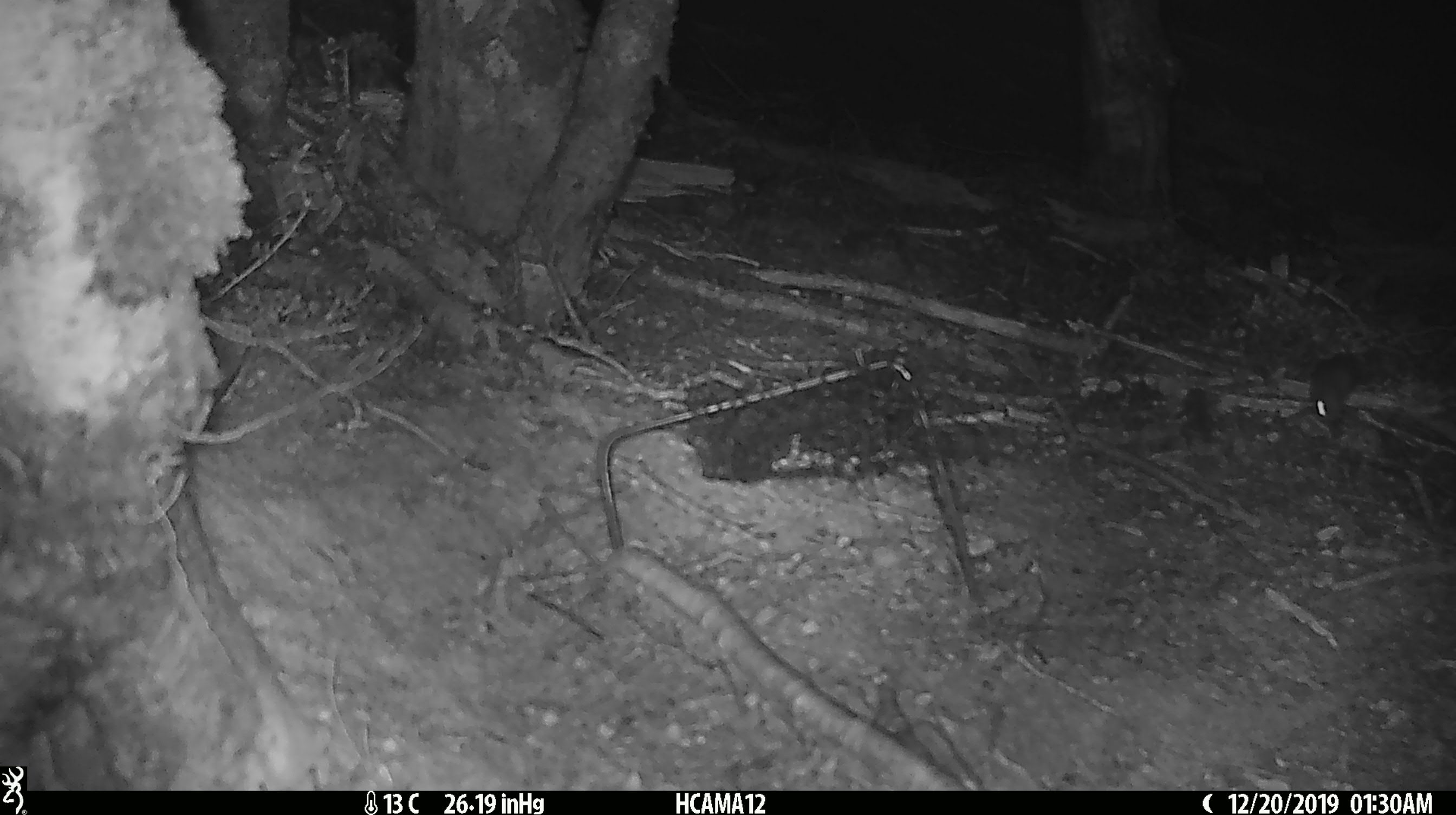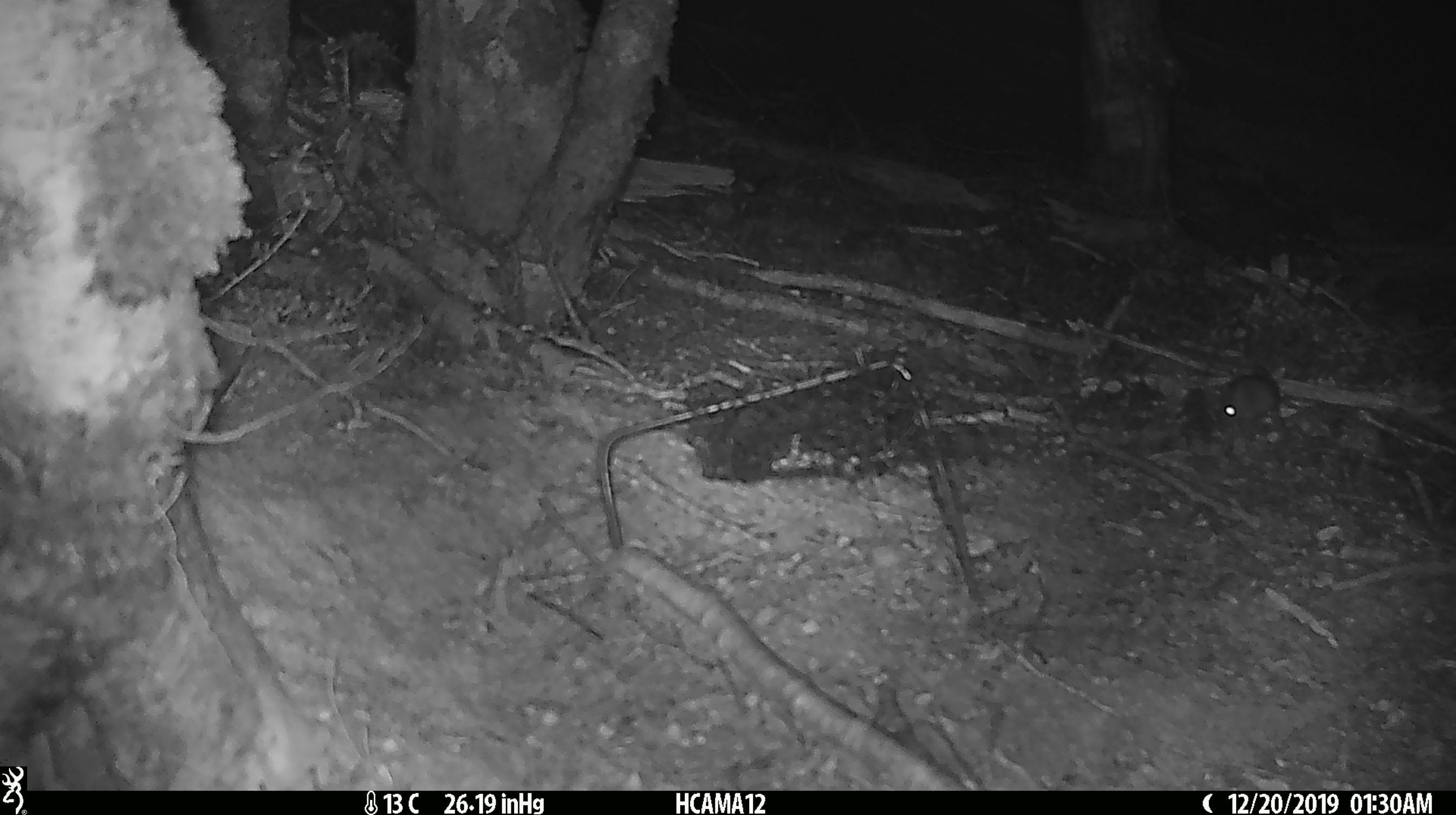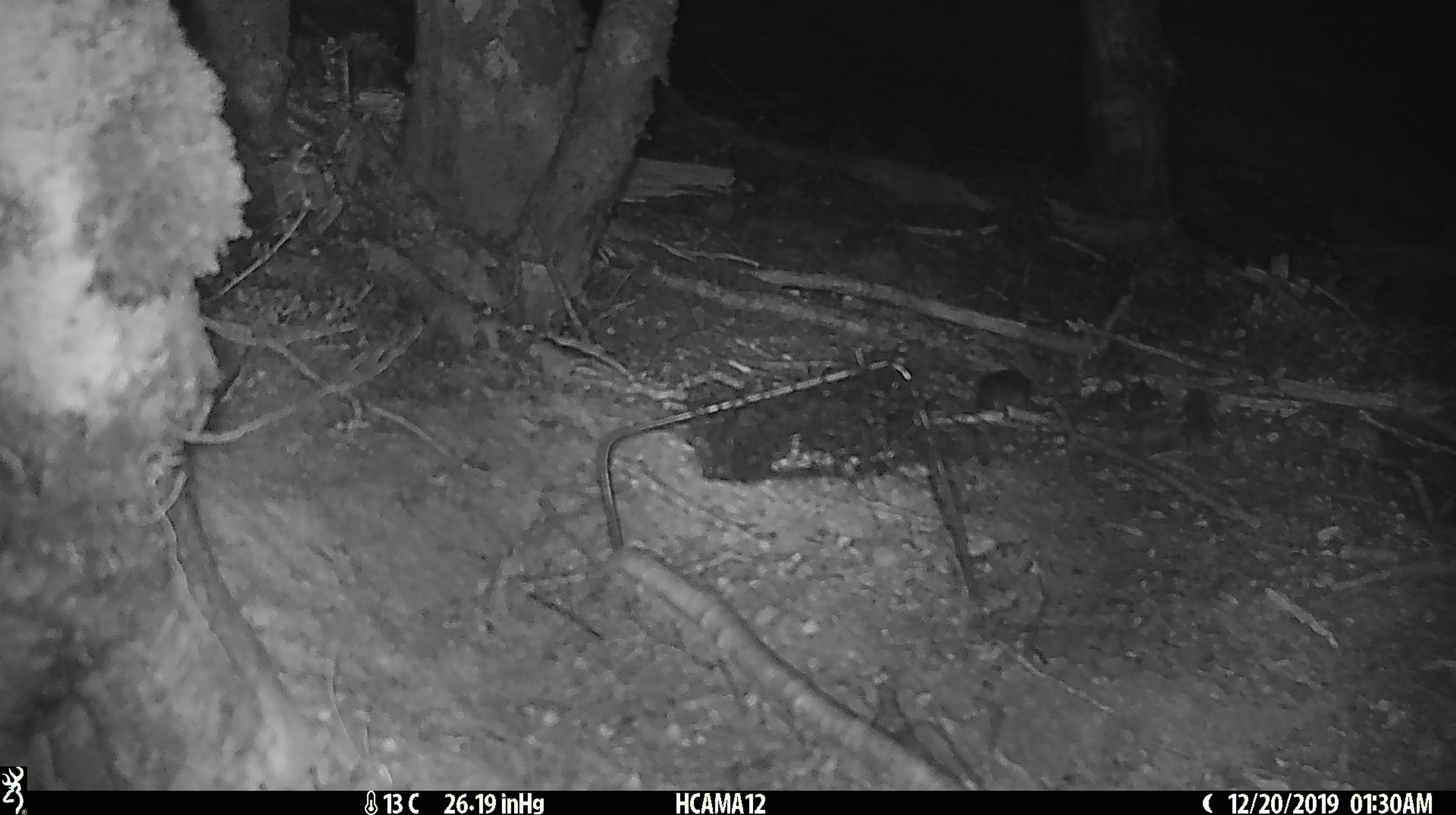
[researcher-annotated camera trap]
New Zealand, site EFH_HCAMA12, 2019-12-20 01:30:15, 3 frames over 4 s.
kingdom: Animalia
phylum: Chordata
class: Mammalia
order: Rodentia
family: Muridae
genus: Mus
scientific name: Mus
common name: mouse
Mouse (Mus).